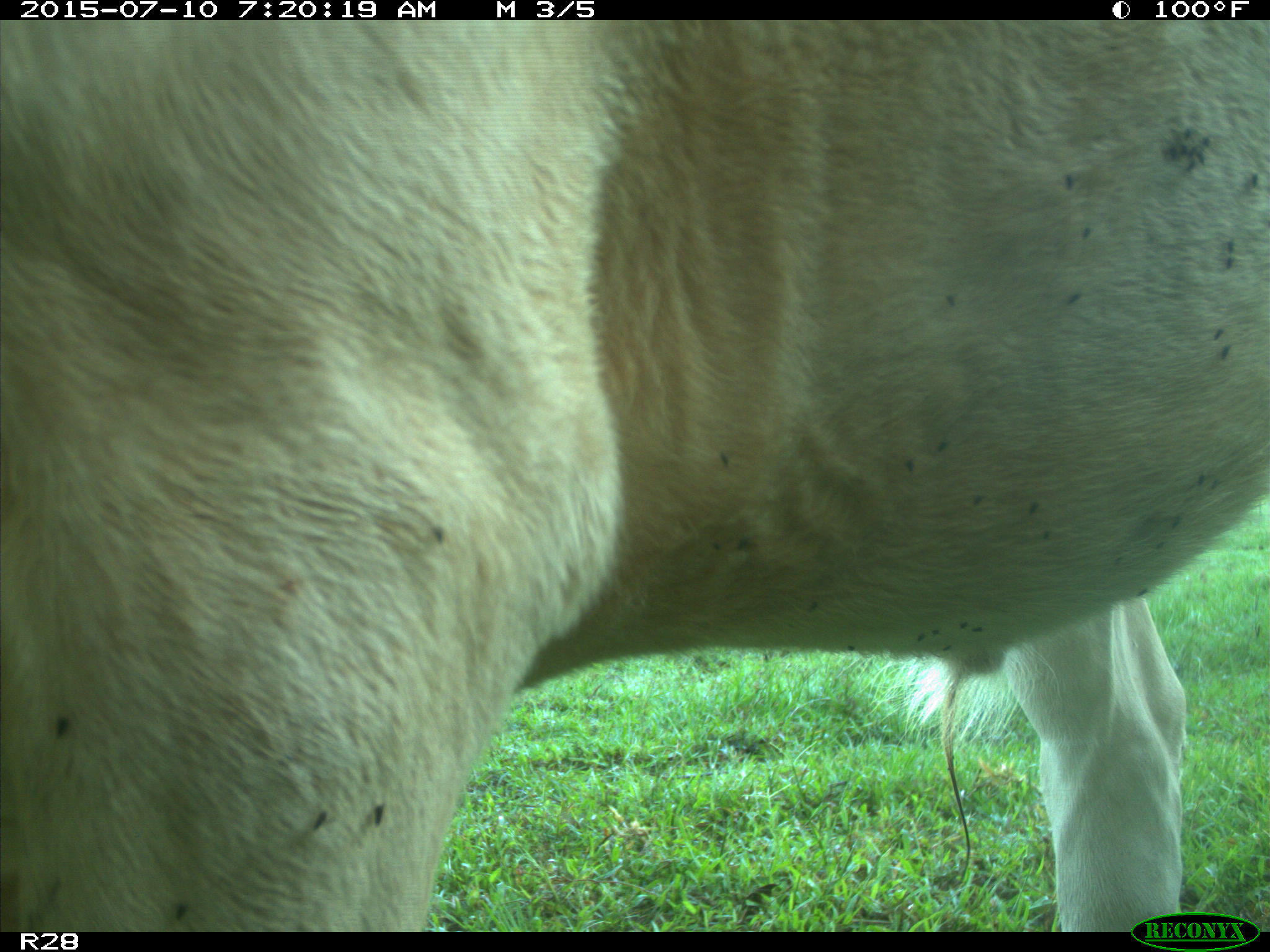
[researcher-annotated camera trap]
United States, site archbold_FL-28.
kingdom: Animalia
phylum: Chordata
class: Mammalia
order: Artiodactyla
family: Bovidae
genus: Bos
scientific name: Bos taurus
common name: domestic cow